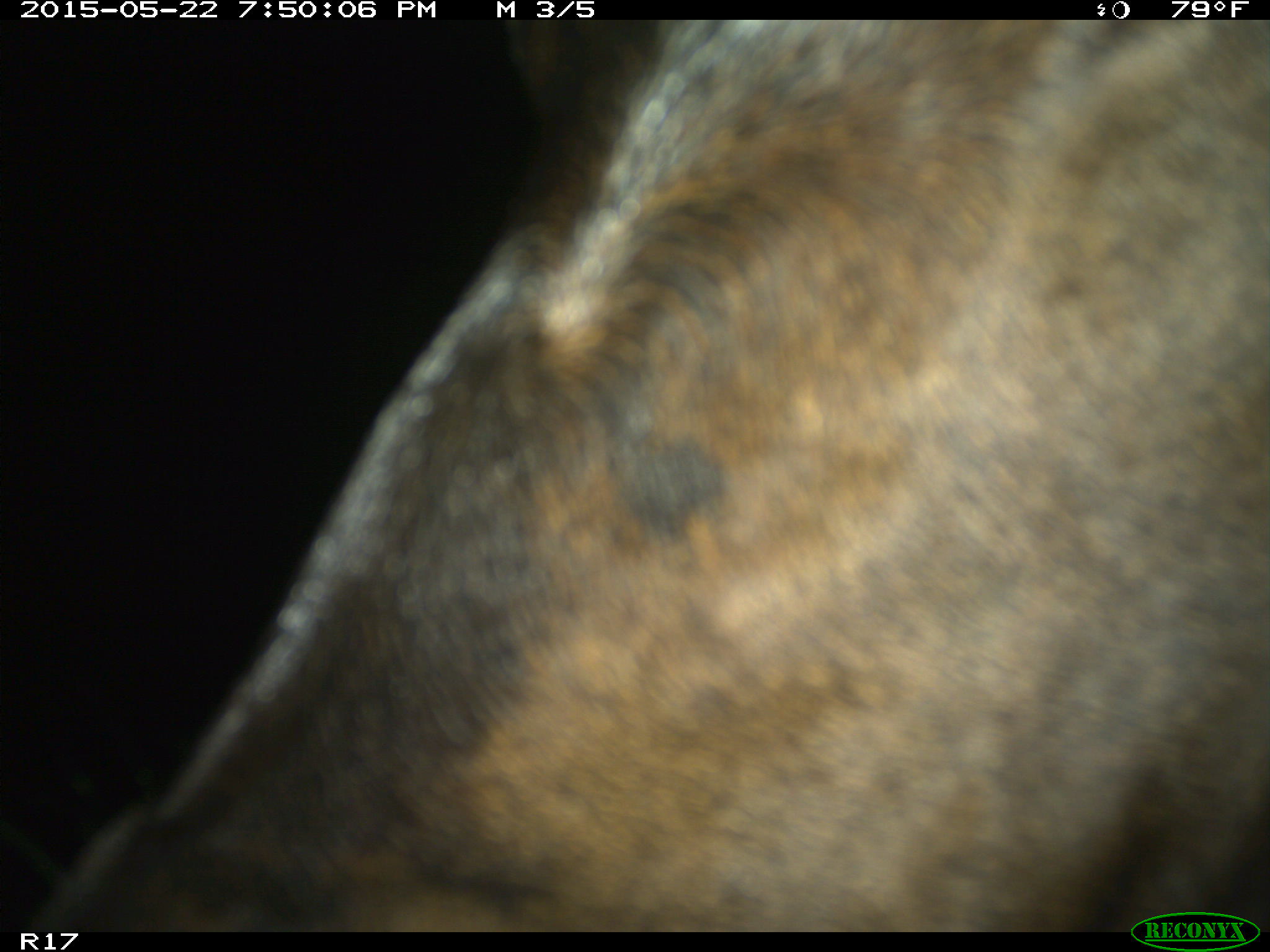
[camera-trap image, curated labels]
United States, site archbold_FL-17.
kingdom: Animalia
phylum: Chordata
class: Mammalia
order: Artiodactyla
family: Bovidae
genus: Bos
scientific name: Bos taurus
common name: domestic cow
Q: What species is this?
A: Bos taurus (domestic cow).